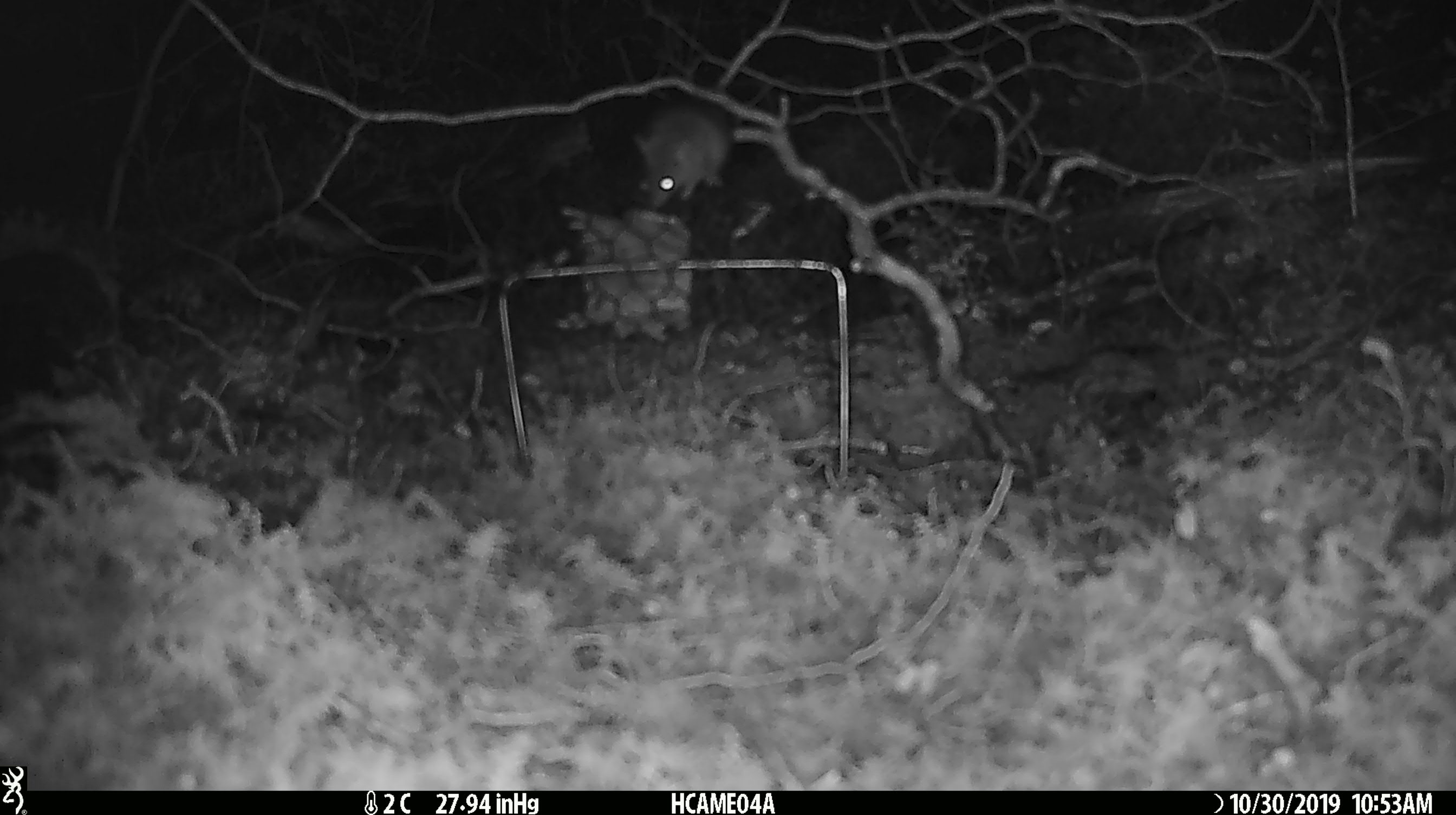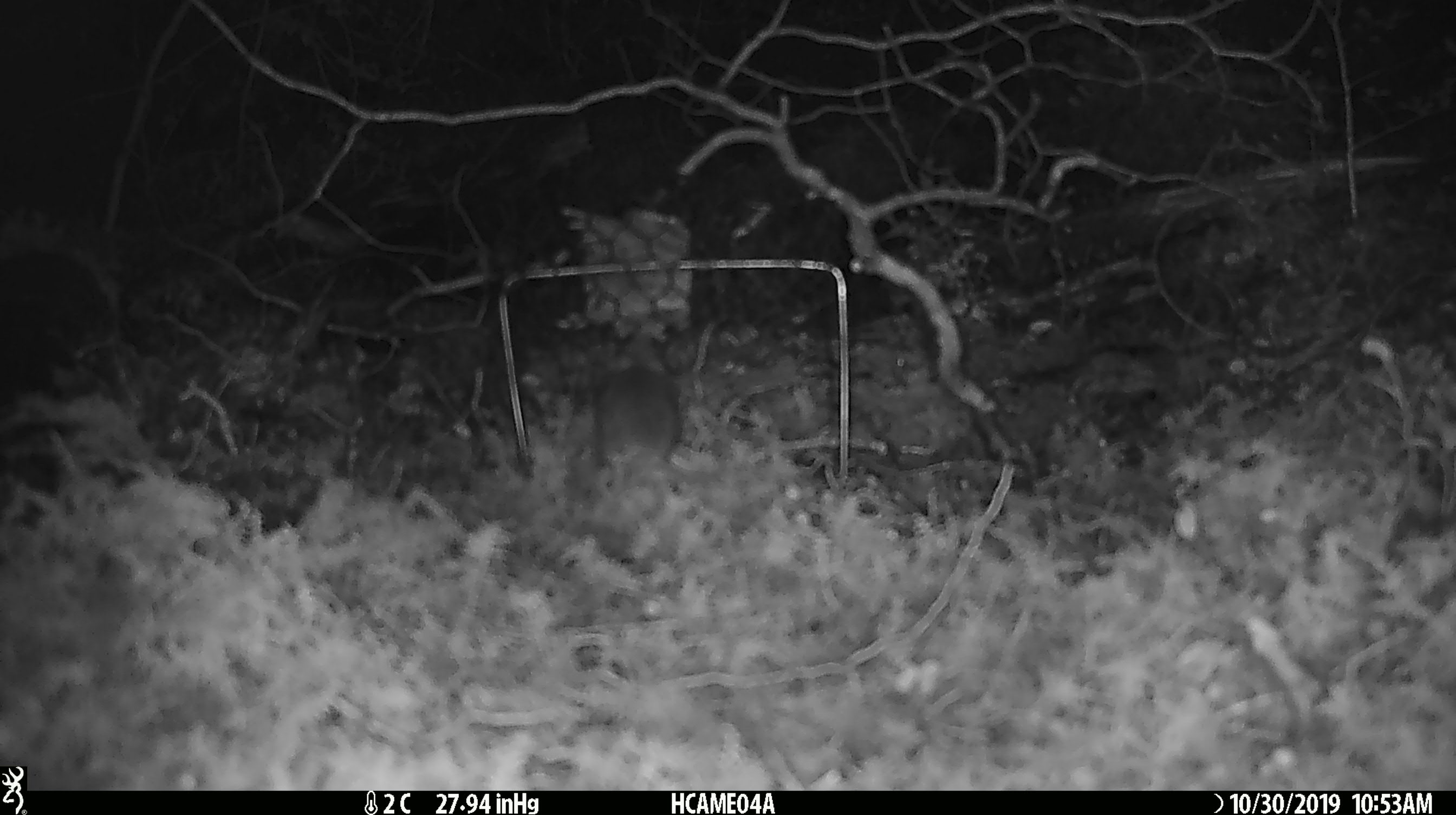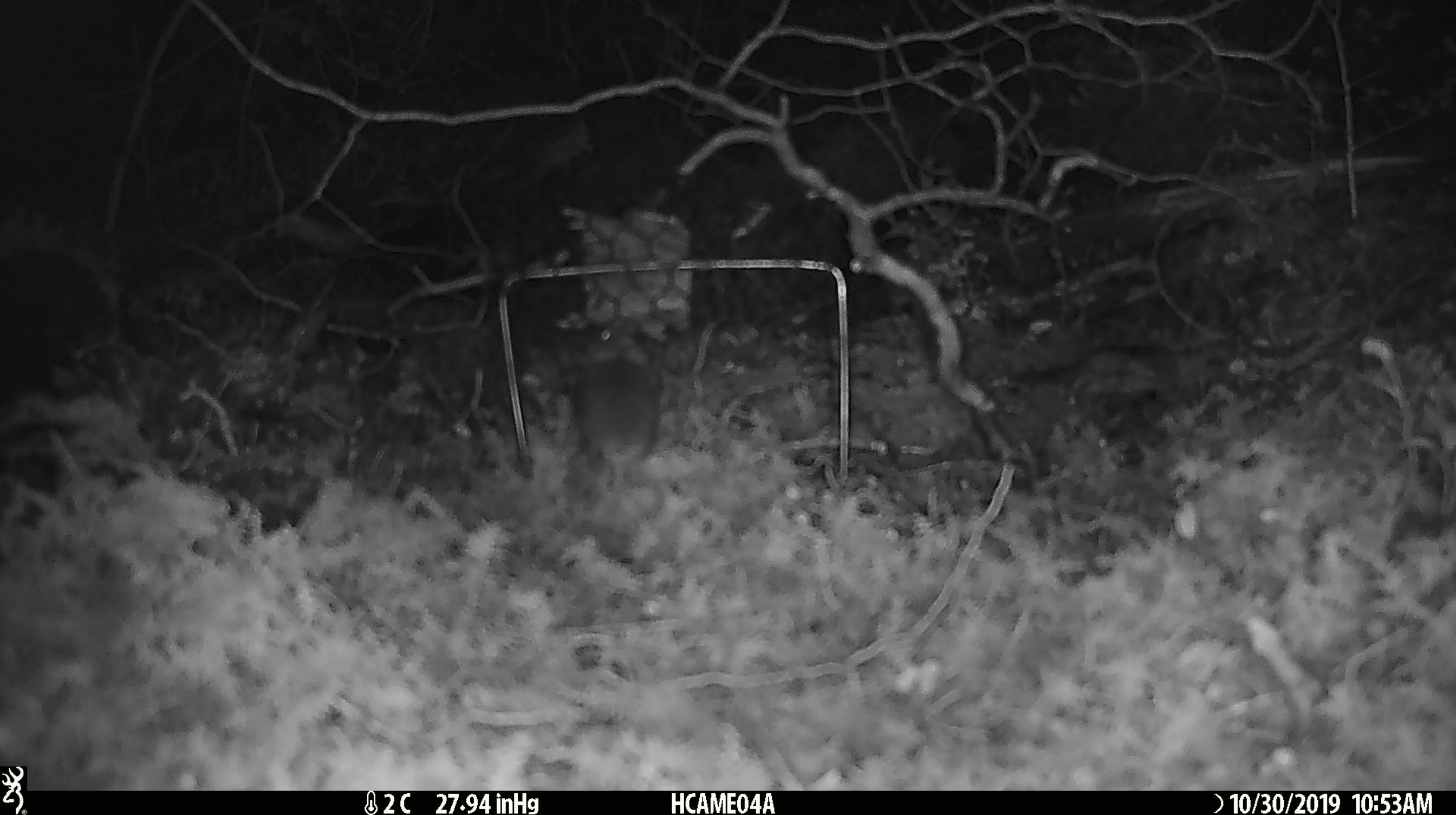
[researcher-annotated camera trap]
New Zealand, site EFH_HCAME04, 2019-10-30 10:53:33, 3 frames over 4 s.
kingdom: Animalia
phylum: Chordata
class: Mammalia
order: Rodentia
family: Muridae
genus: Mus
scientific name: Mus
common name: mouse